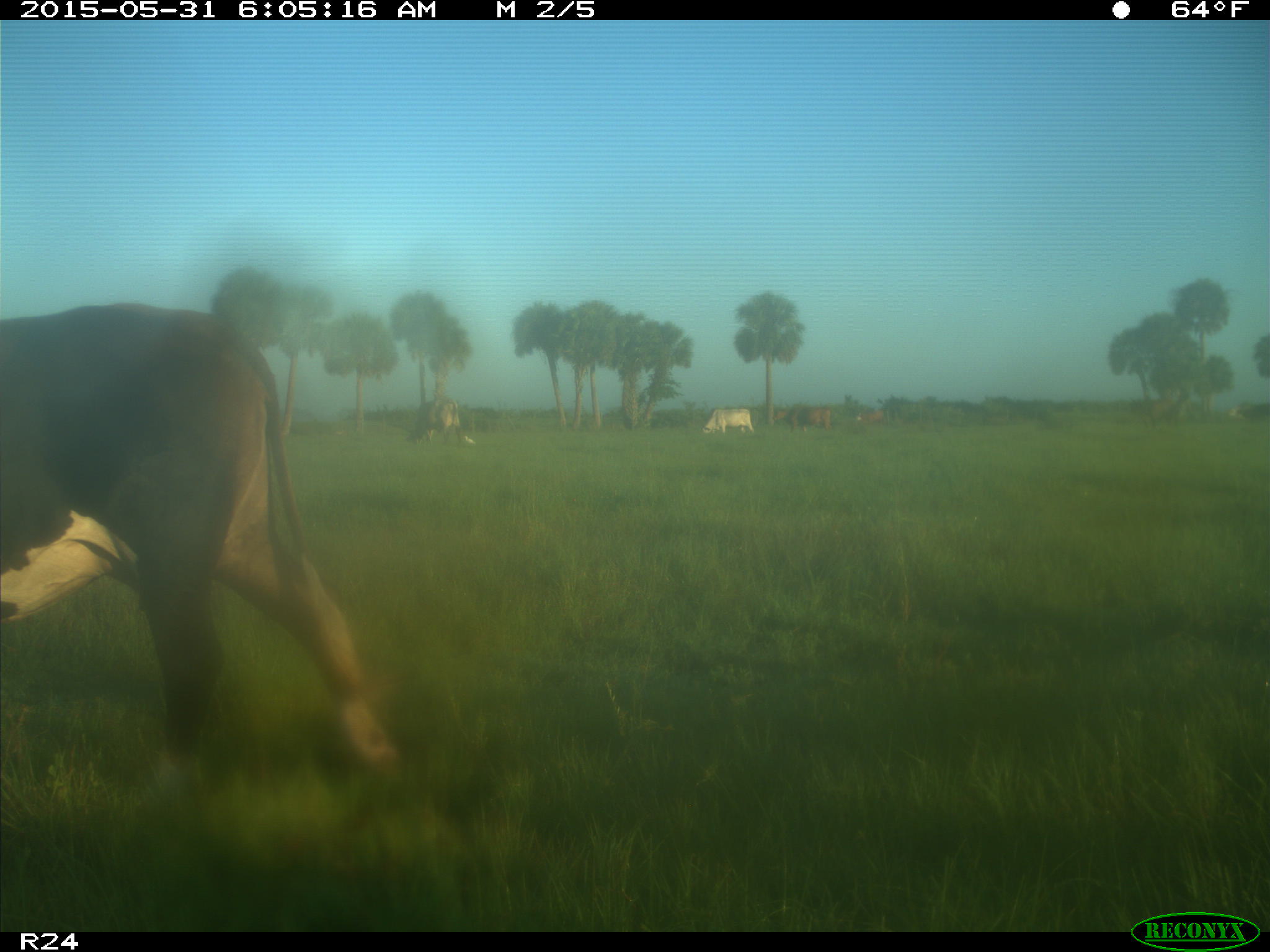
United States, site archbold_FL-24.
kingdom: Animalia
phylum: Chordata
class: Mammalia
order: Artiodactyla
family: Bovidae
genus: Bos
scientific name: Bos taurus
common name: domestic cow